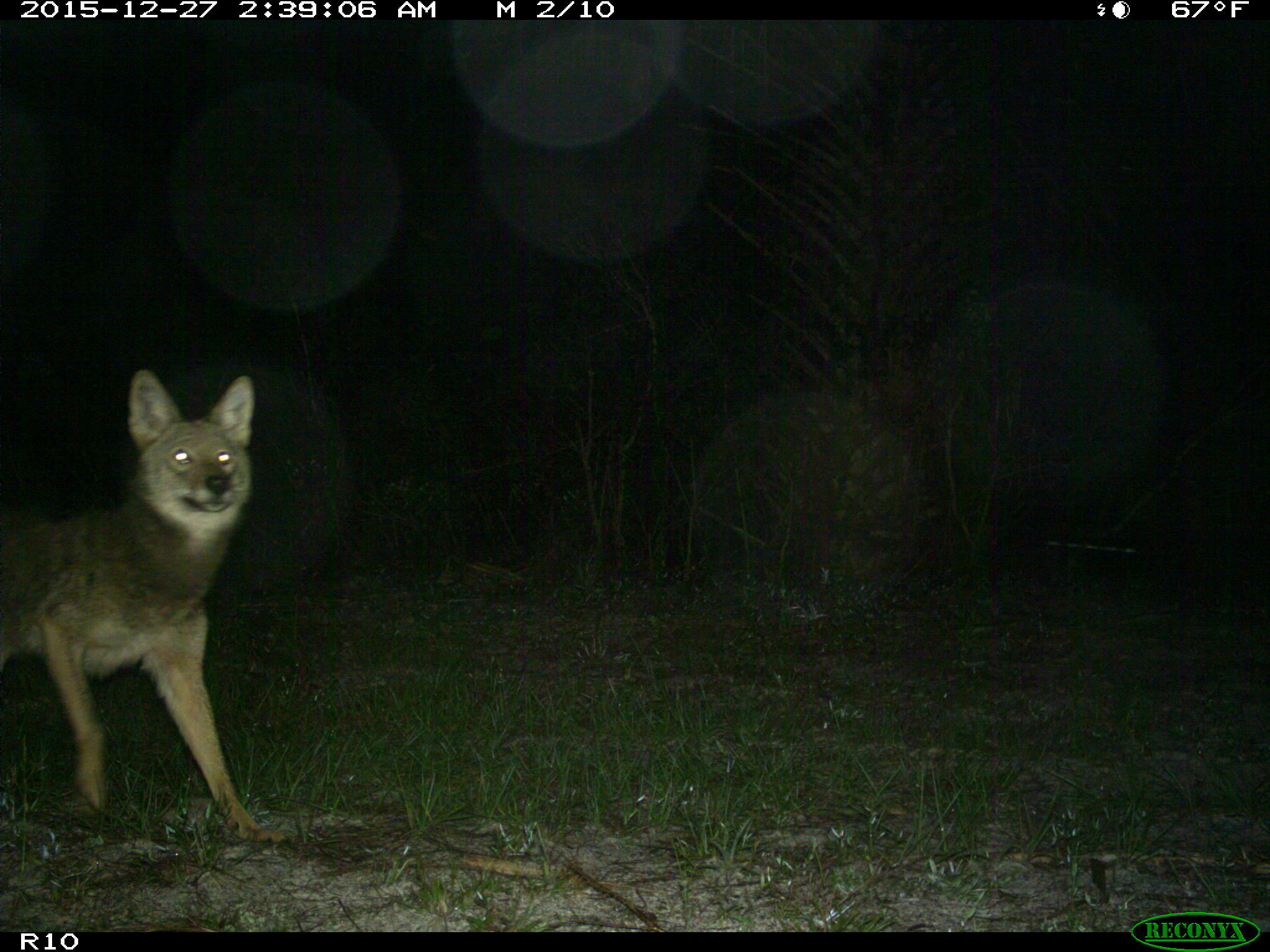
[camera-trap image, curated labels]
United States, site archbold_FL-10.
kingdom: Animalia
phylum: Chordata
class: Mammalia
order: Carnivora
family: Canidae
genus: Canis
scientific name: Canis latrans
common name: coyote